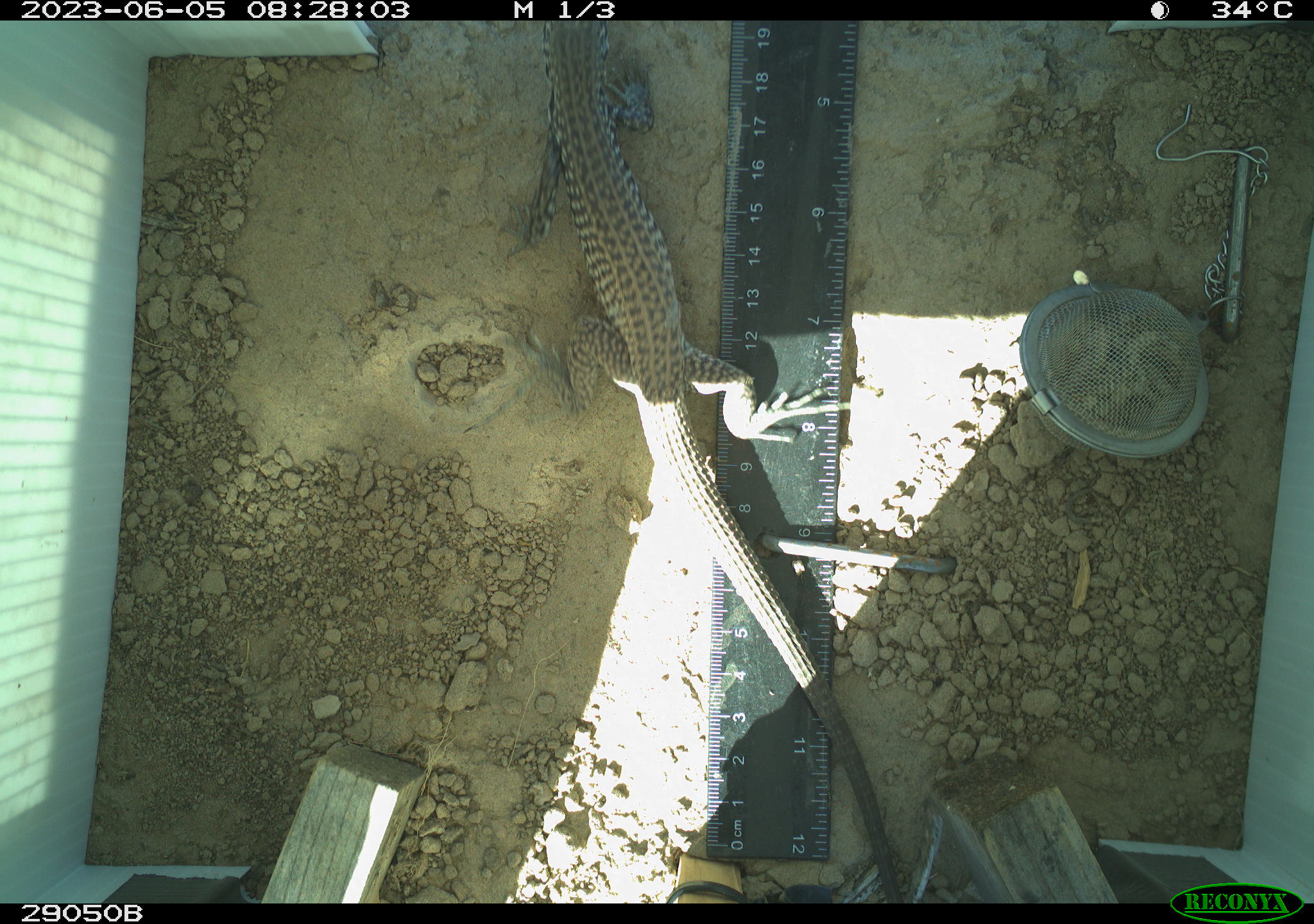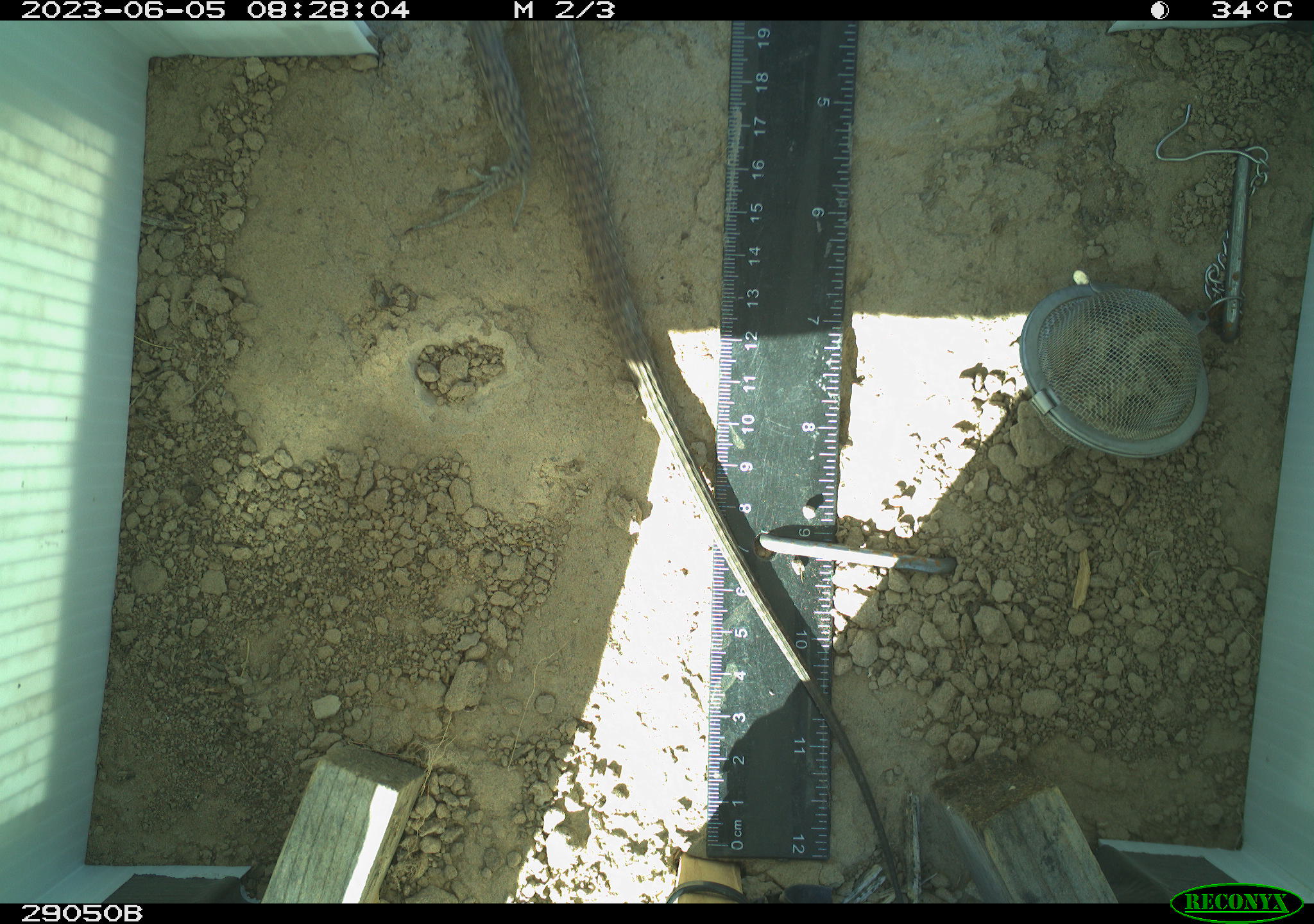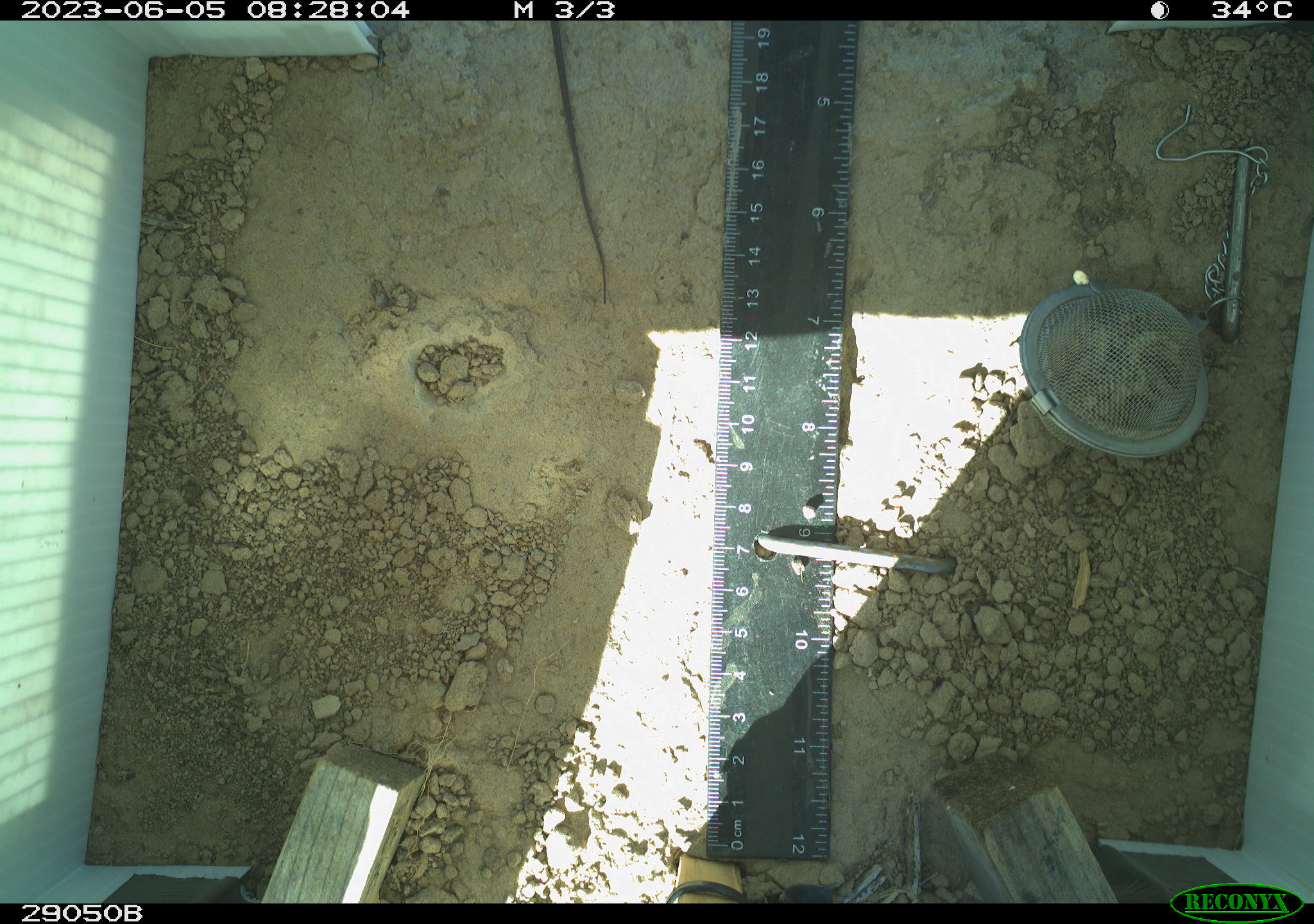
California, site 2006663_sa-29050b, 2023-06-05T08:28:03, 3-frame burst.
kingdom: Animalia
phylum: Chordata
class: Reptilia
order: Squamata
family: Teiidae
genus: Aspidoscelis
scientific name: Aspidoscelis tigris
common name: western whiptail